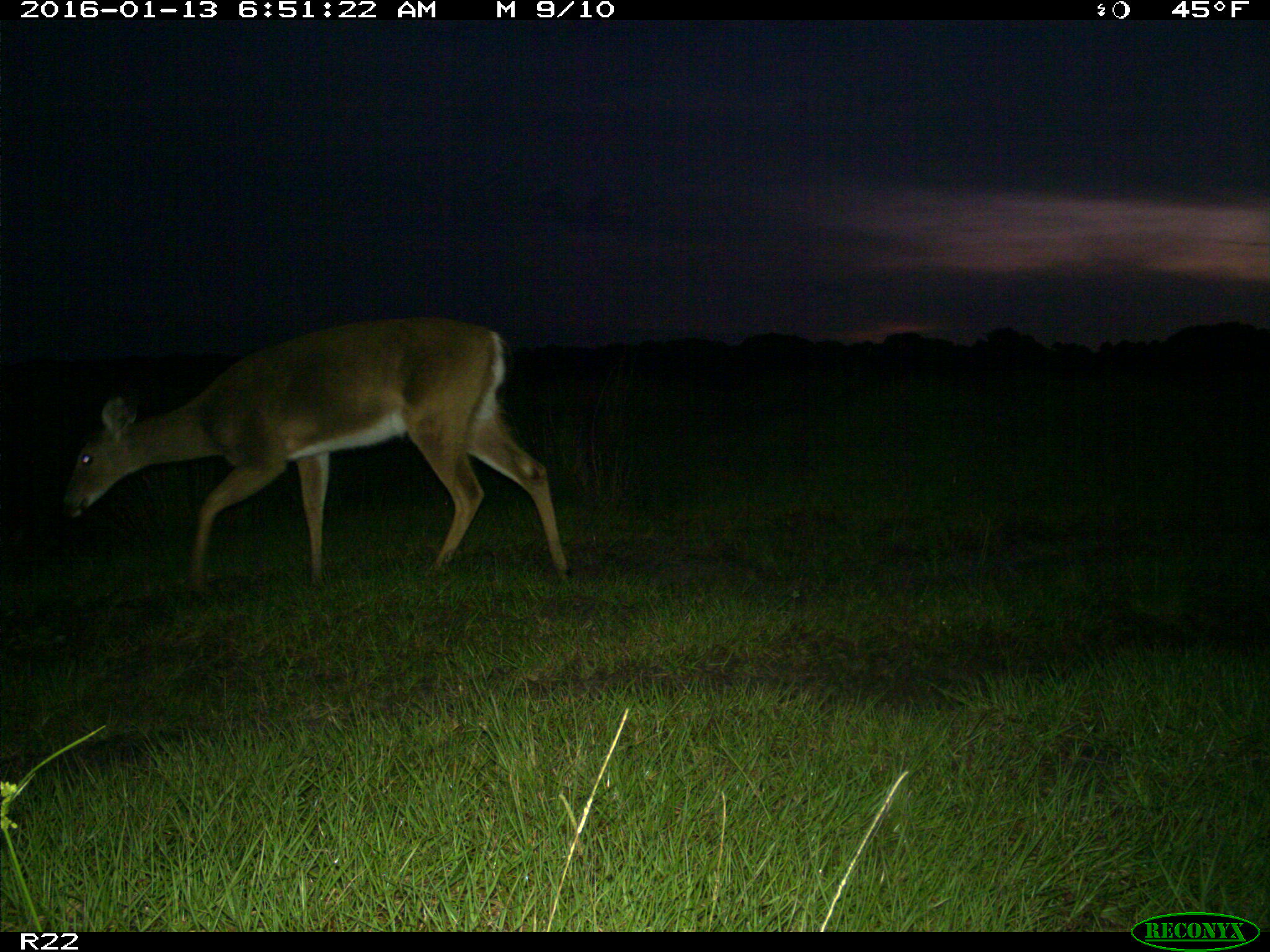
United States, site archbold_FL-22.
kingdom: Animalia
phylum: Chordata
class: Mammalia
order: Artiodactyla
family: Cervidae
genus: Odocoileus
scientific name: Odocoileus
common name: deer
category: unidentified deer